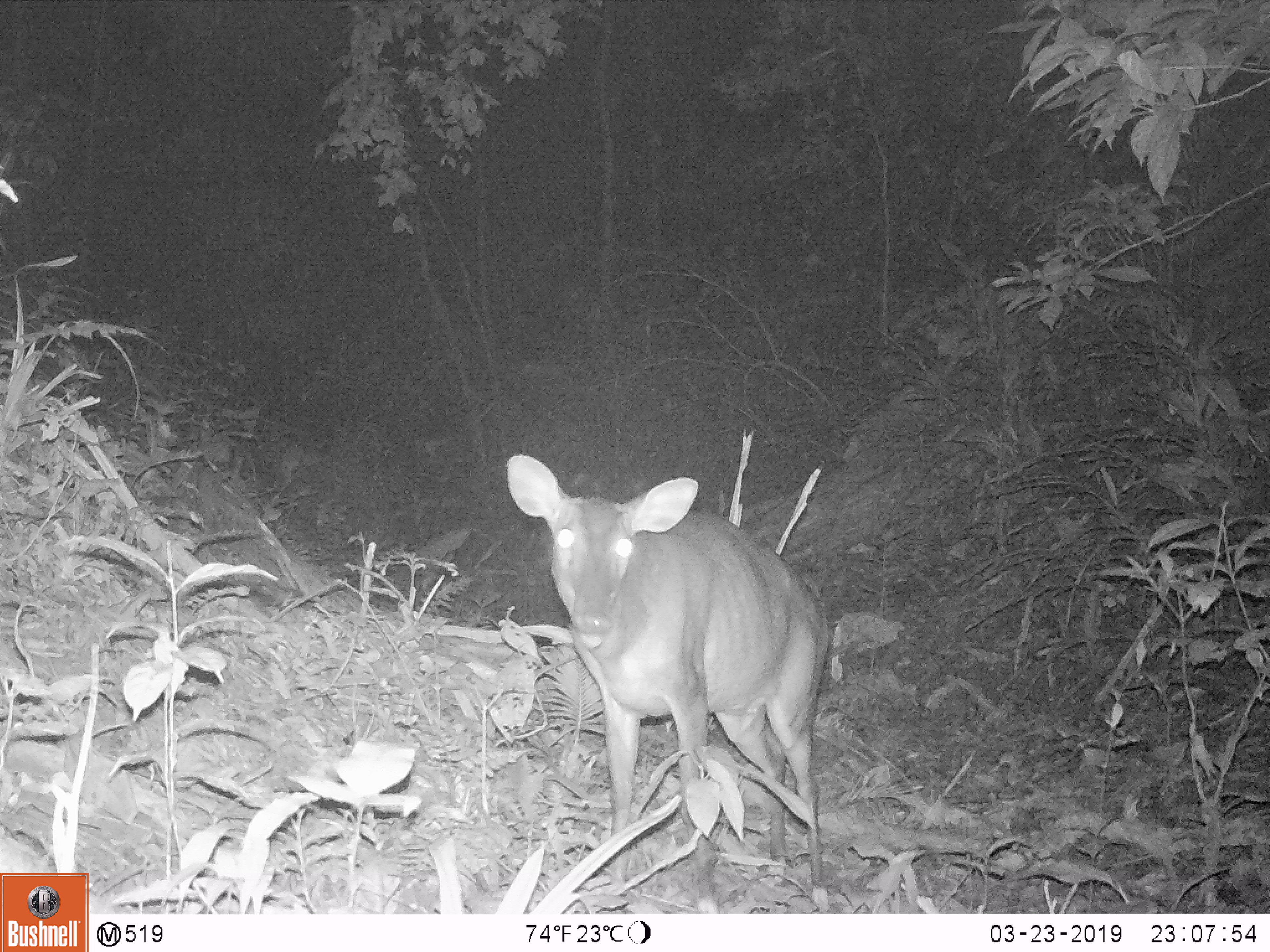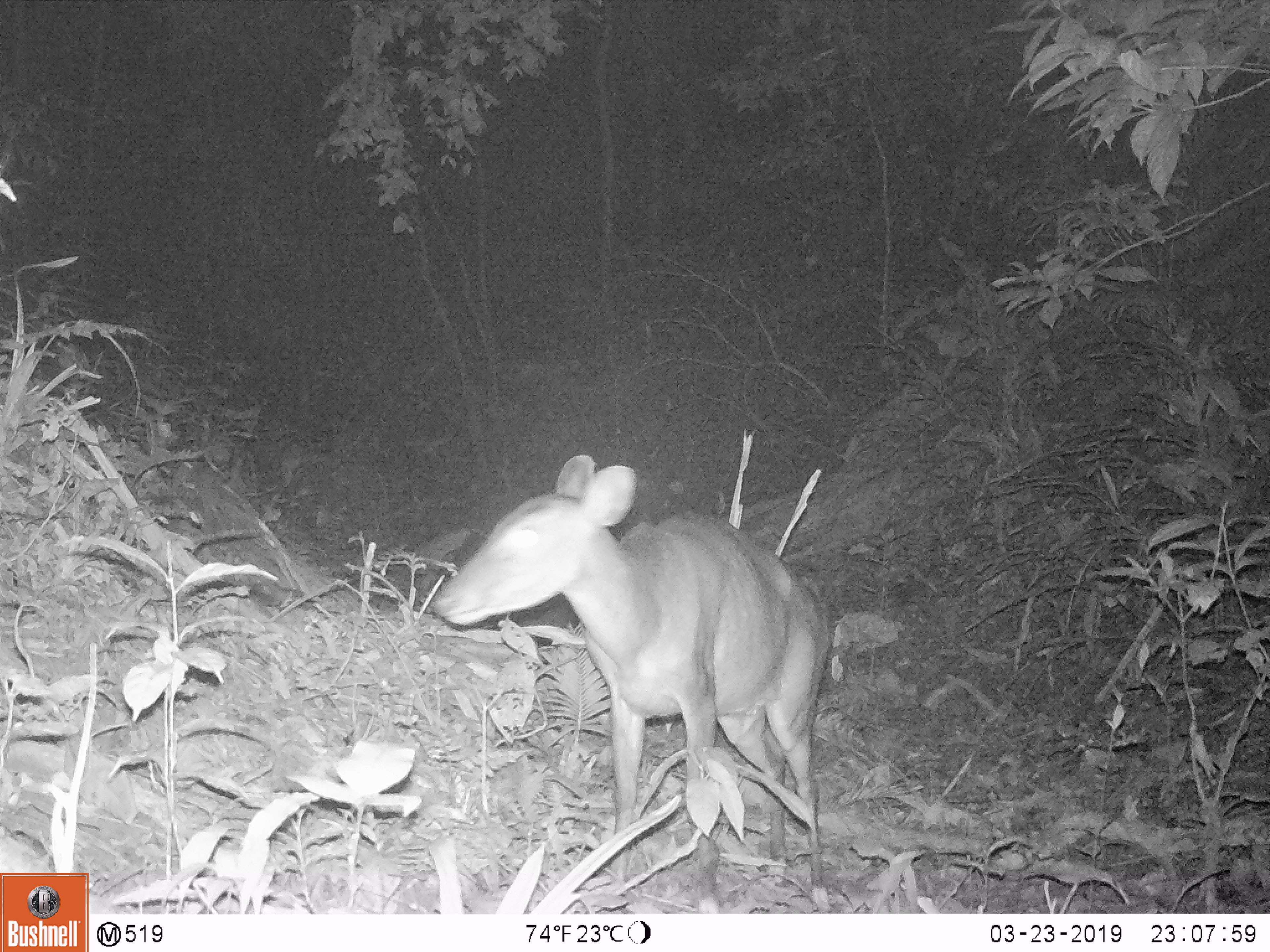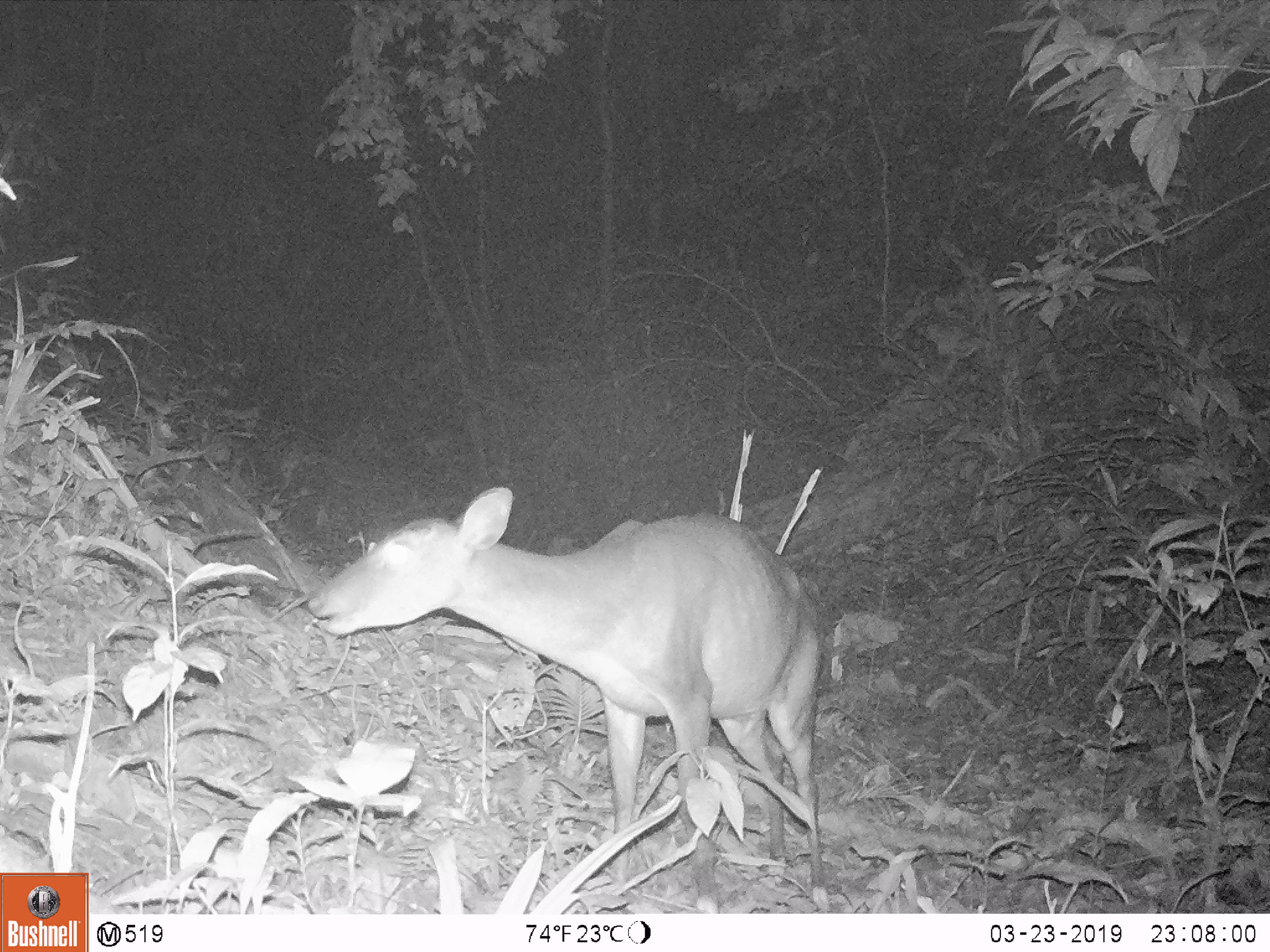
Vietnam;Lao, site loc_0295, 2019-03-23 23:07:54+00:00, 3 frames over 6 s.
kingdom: Animalia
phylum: Chordata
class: Mammalia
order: Artiodactyla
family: Cervidae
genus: Muntiacus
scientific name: Muntiacus vuquangensis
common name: large-antlered muntjac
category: large antlered muntjac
Large antlered muntjac (large-antlered muntjac) (Muntiacus vuquangensis). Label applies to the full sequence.